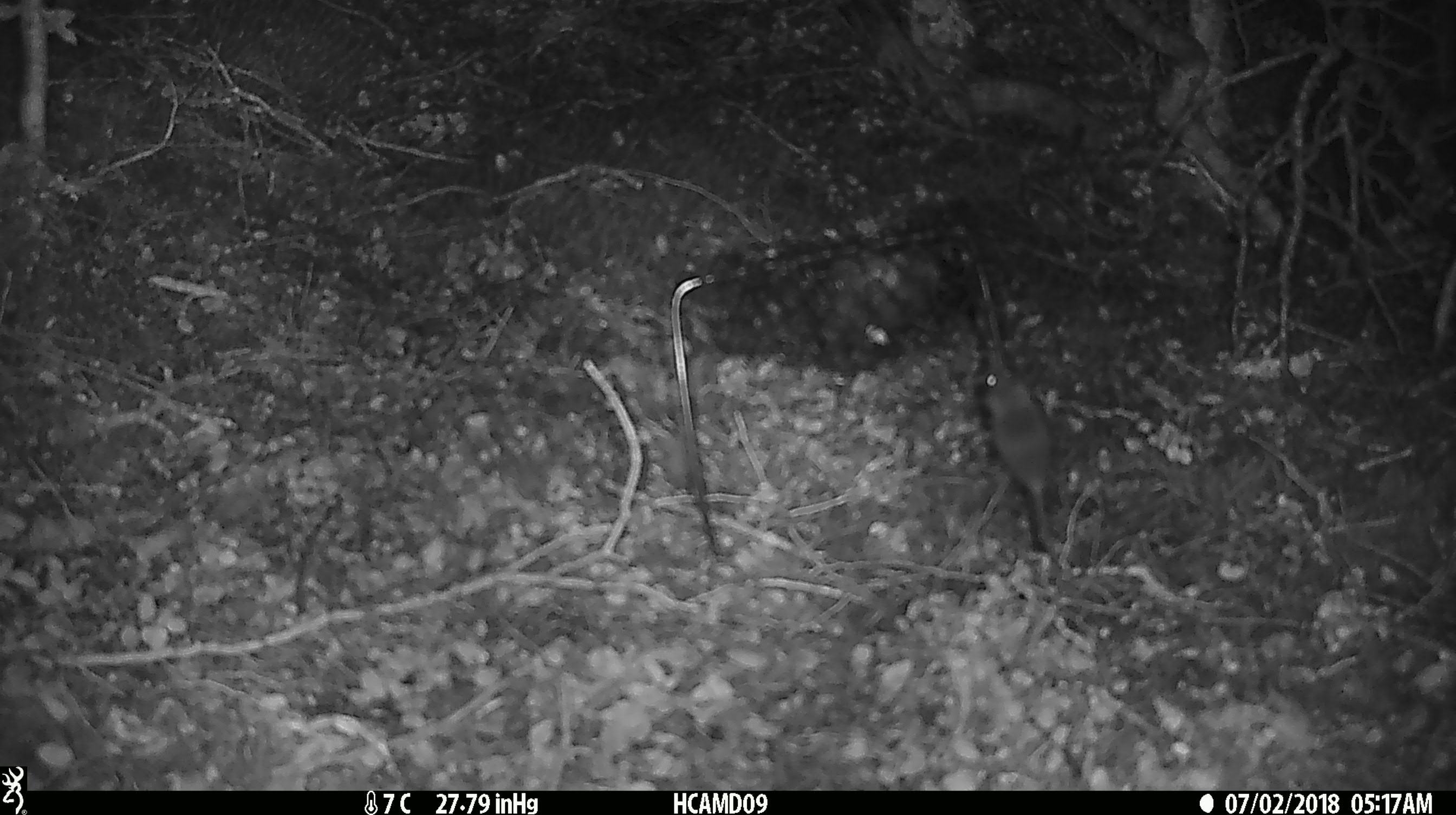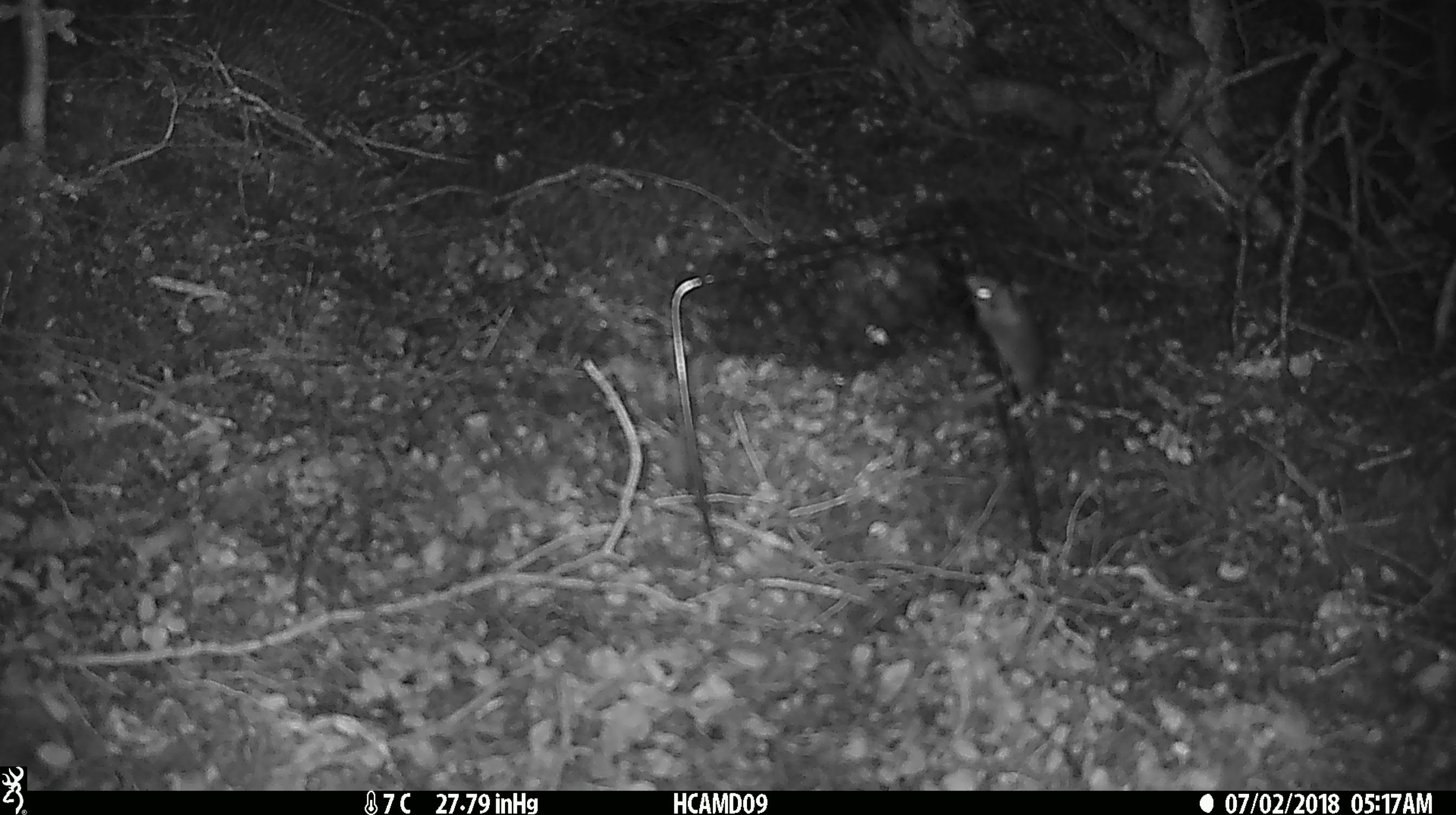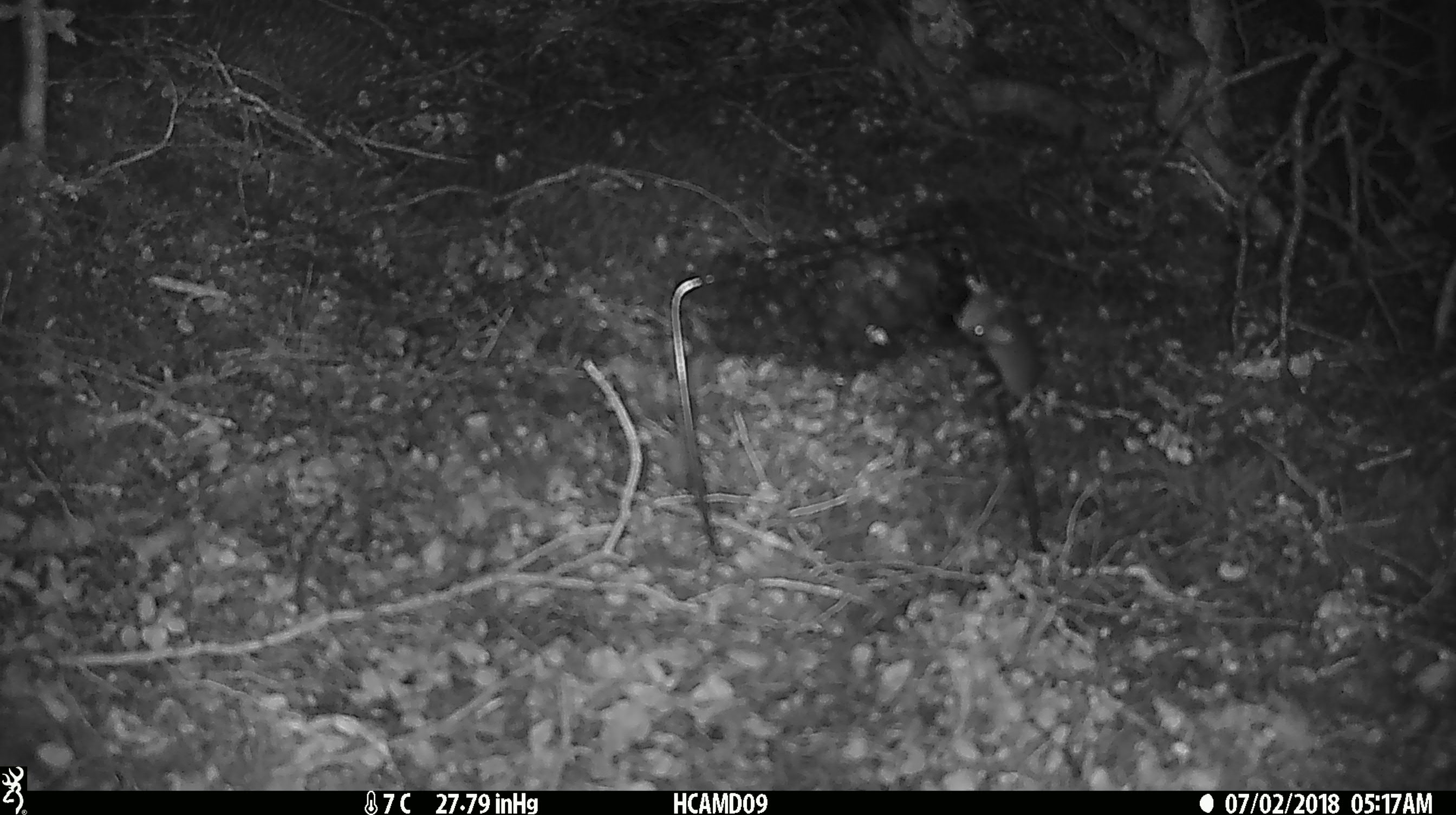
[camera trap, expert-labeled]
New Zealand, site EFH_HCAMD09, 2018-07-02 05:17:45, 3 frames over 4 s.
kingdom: Animalia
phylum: Chordata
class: Mammalia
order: Rodentia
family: Muridae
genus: Mus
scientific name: Mus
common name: mouse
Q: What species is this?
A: Mouse (Mus).